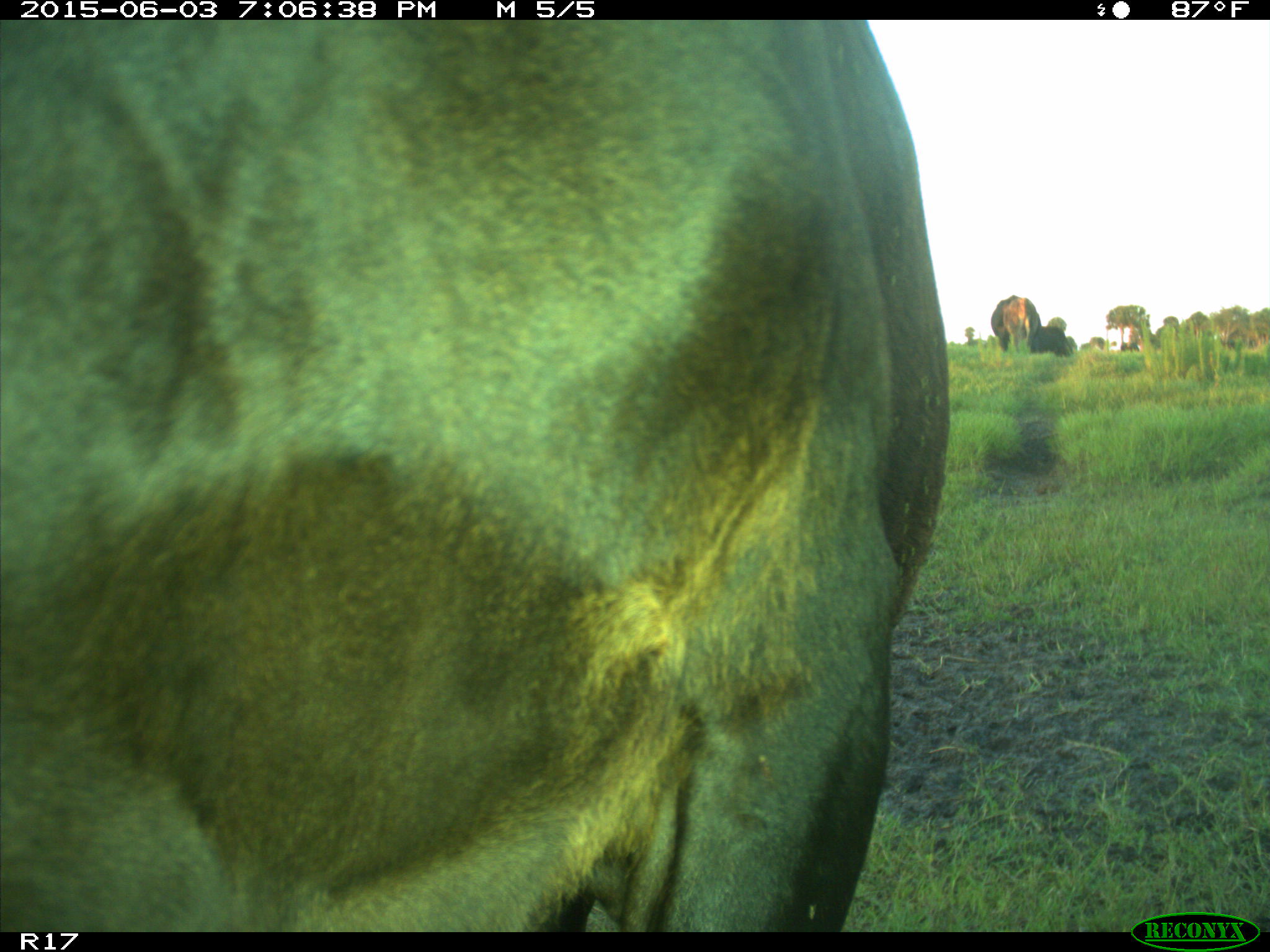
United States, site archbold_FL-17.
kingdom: Animalia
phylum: Chordata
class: Mammalia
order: Artiodactyla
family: Bovidae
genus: Bos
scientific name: Bos taurus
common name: domestic cow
Bos taurus (domestic cow).